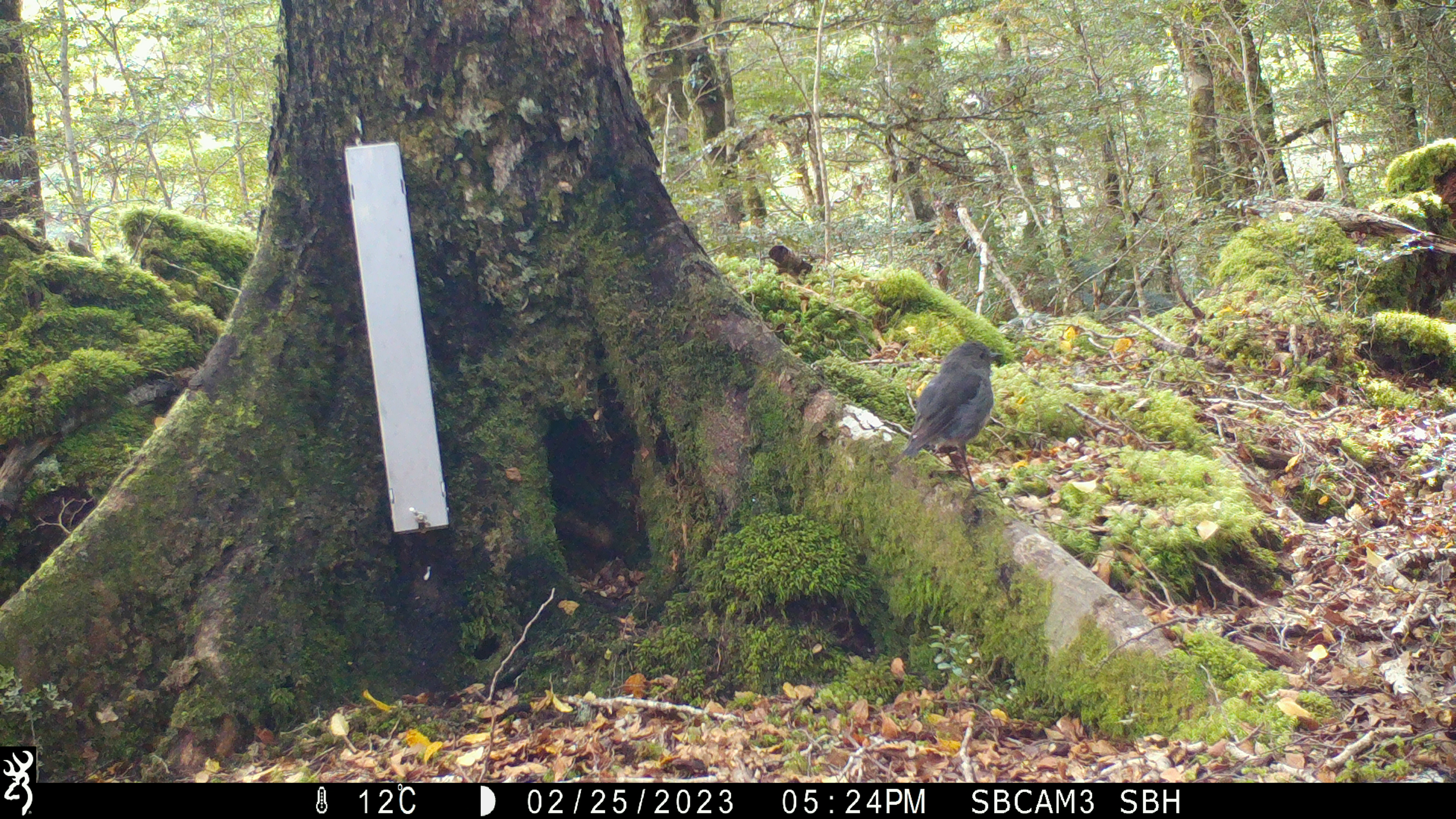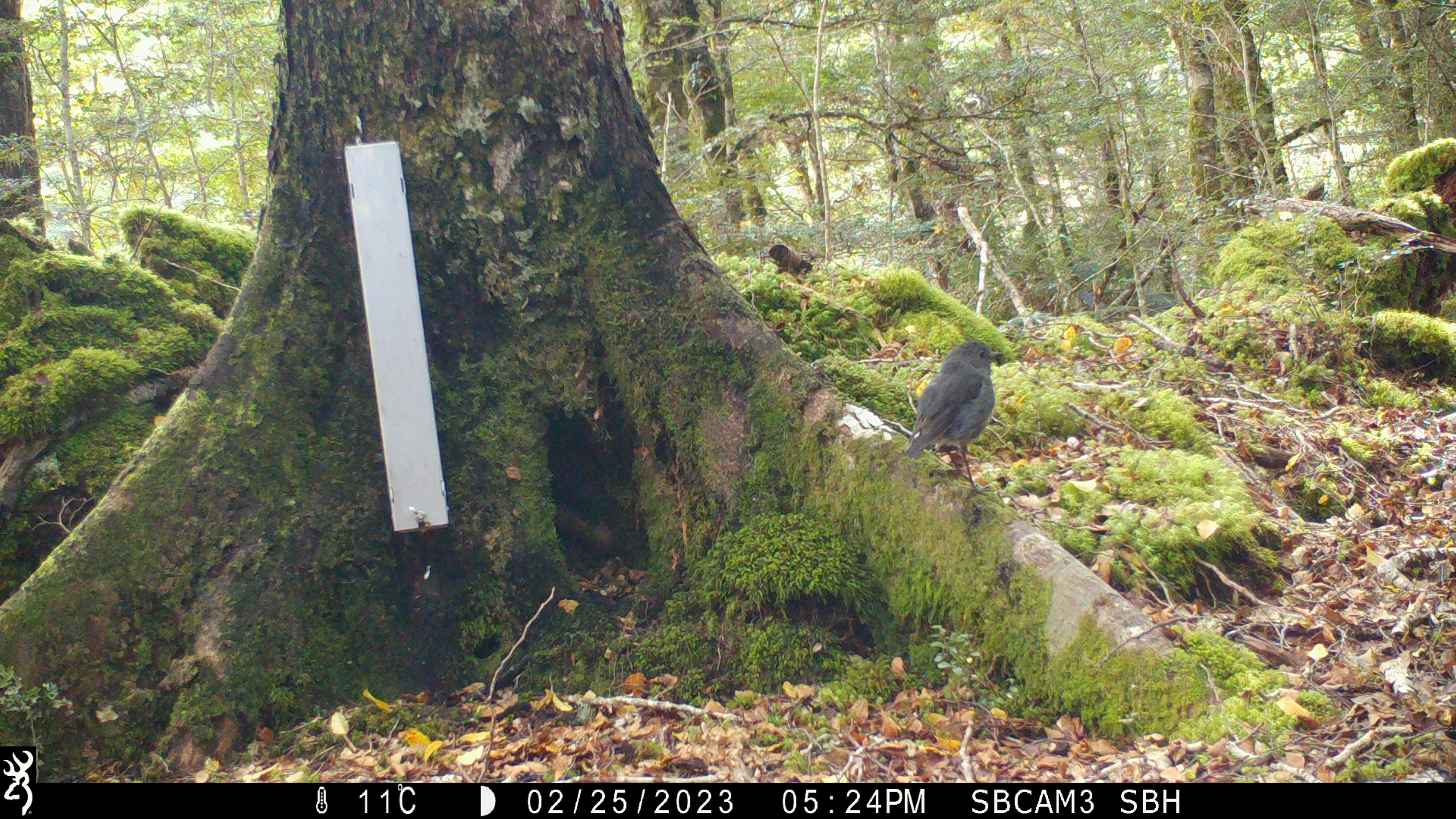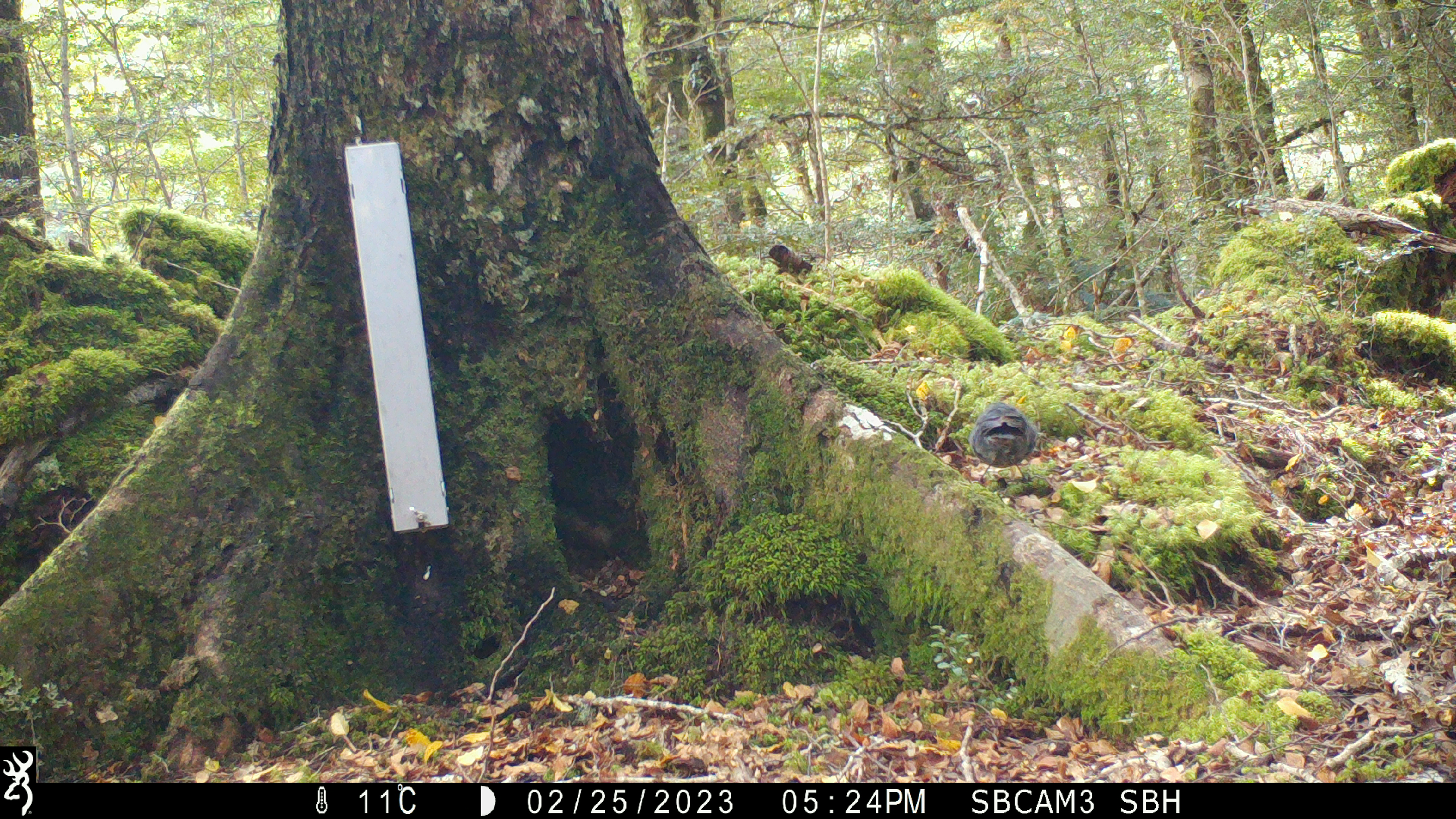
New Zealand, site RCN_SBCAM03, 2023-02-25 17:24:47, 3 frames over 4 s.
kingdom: Animalia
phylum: Chordata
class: Aves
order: Passeriformes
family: Petroicidae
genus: Petroica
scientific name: Petroica australis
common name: new zealand robin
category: robin